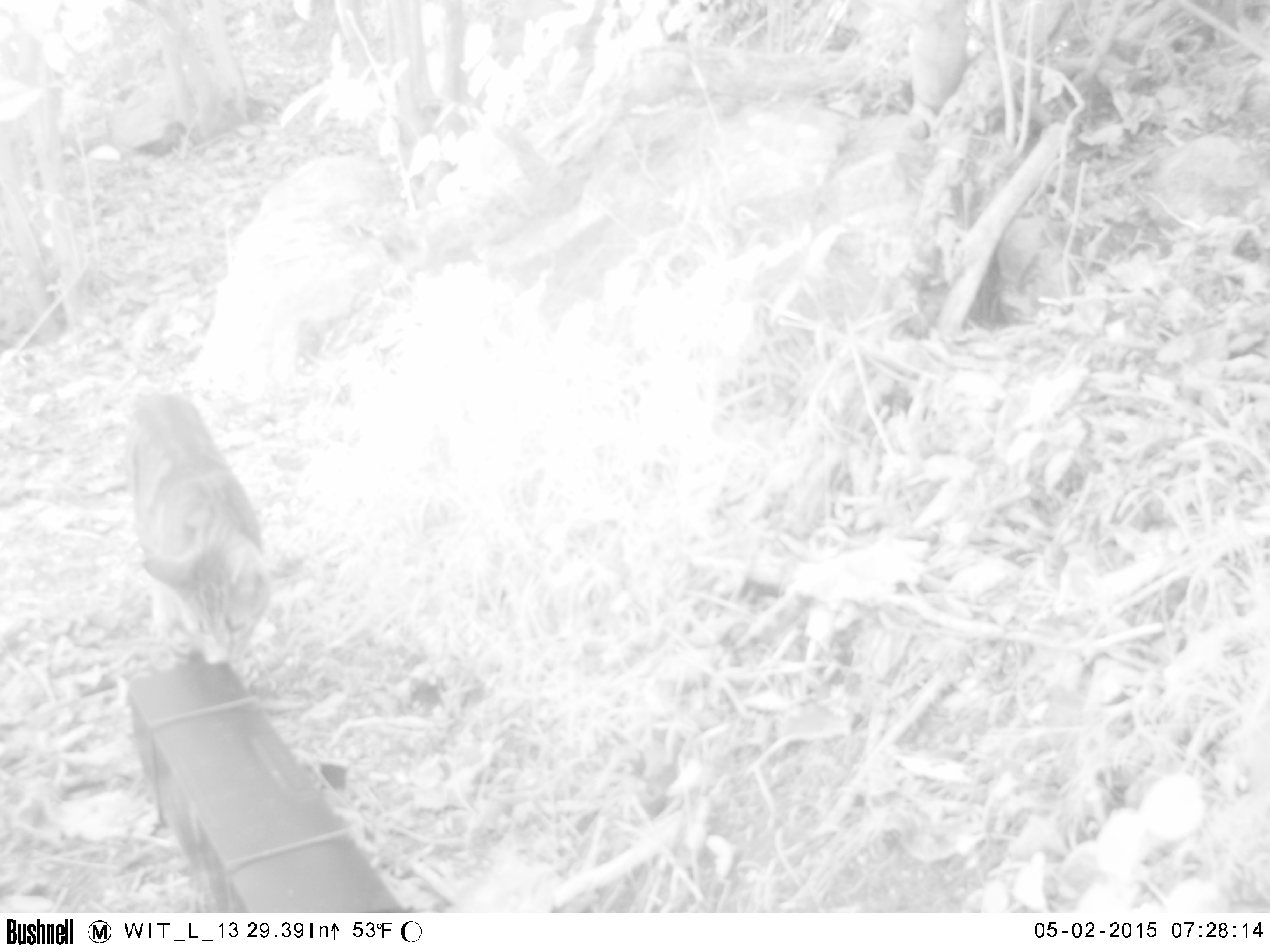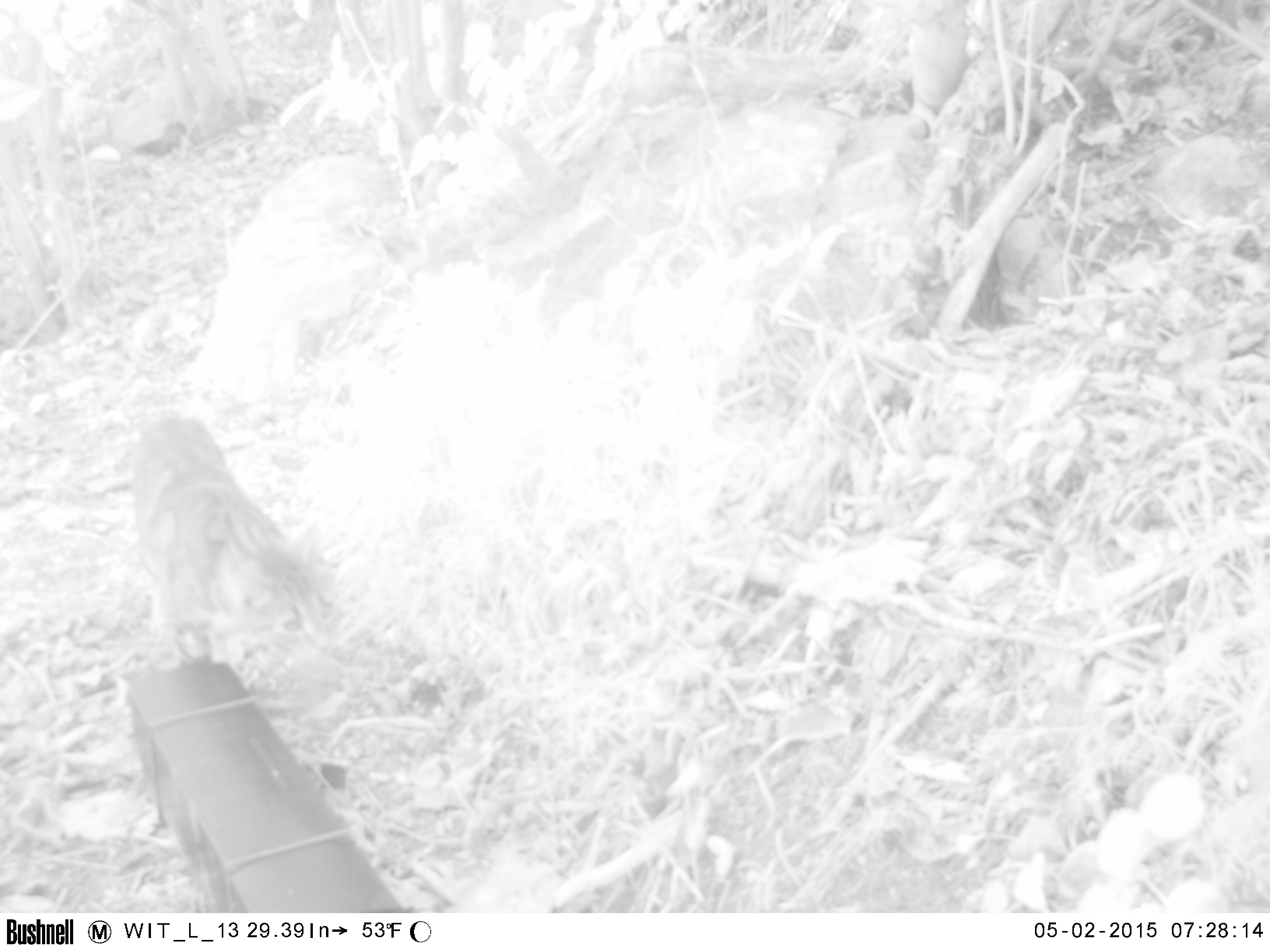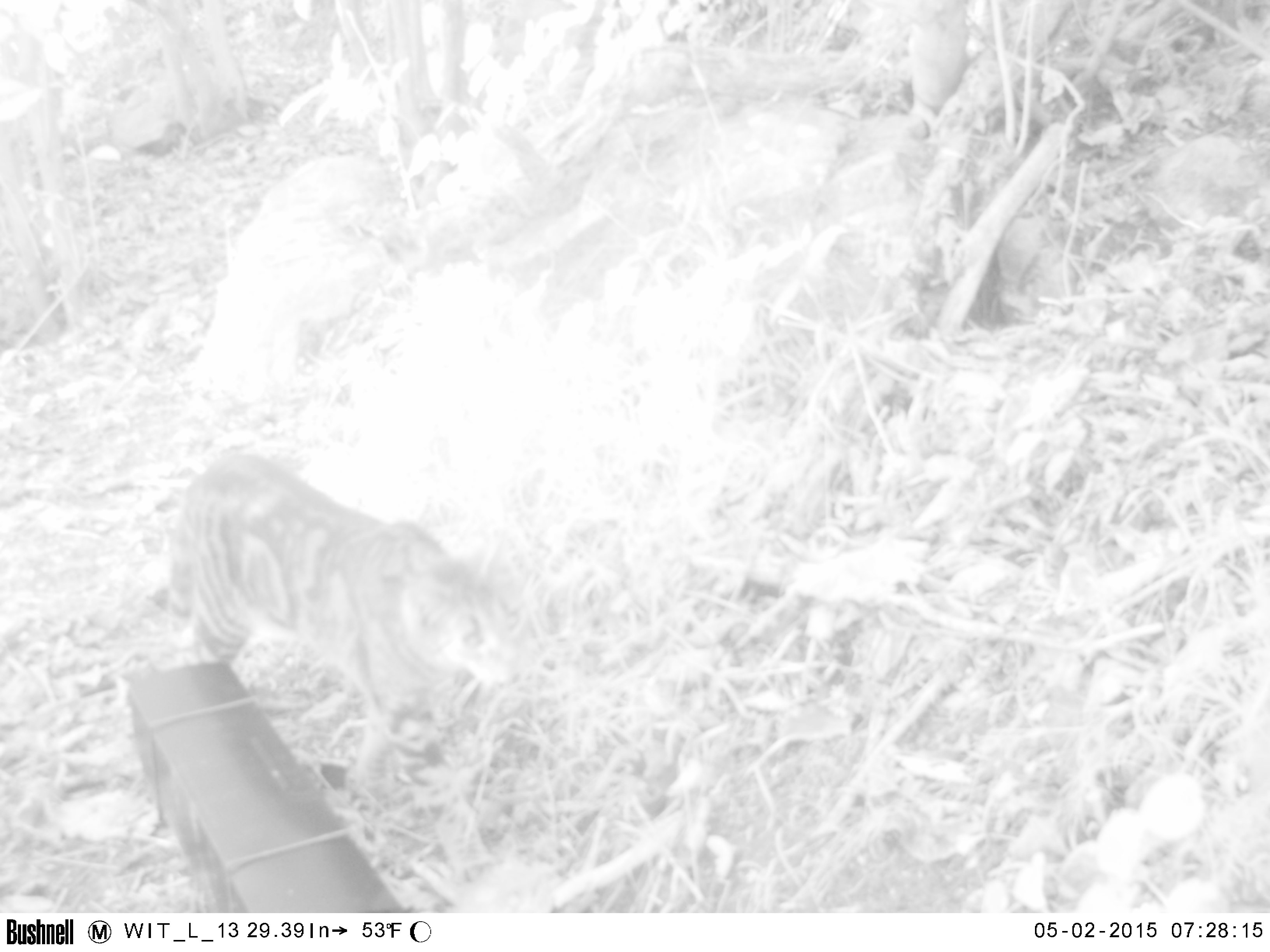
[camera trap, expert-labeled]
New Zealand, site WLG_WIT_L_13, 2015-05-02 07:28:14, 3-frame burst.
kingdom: Animalia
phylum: Chordata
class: Mammalia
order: Carnivora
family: Felidae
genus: Felis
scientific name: Felis catus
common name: domestic cat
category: cat